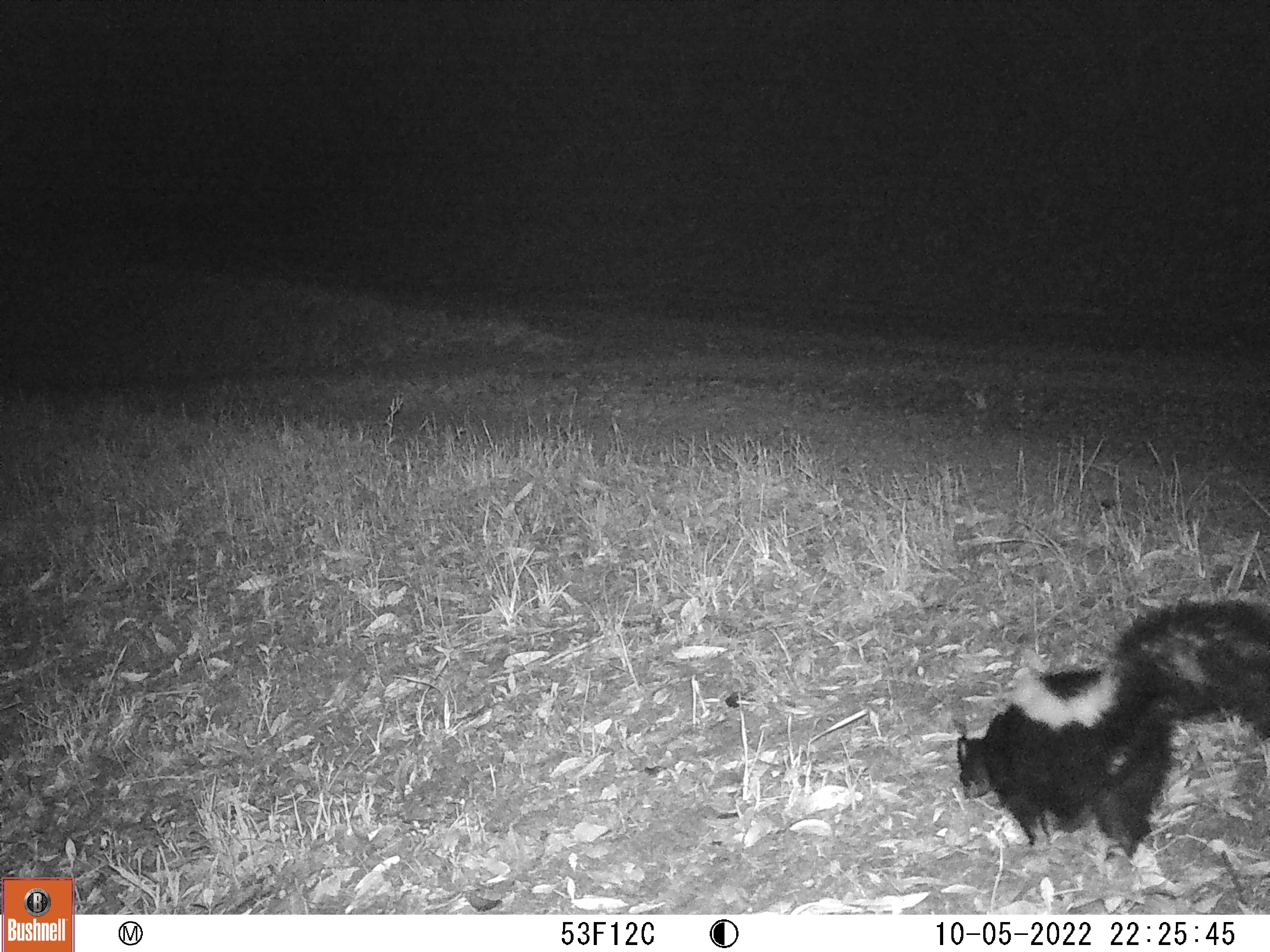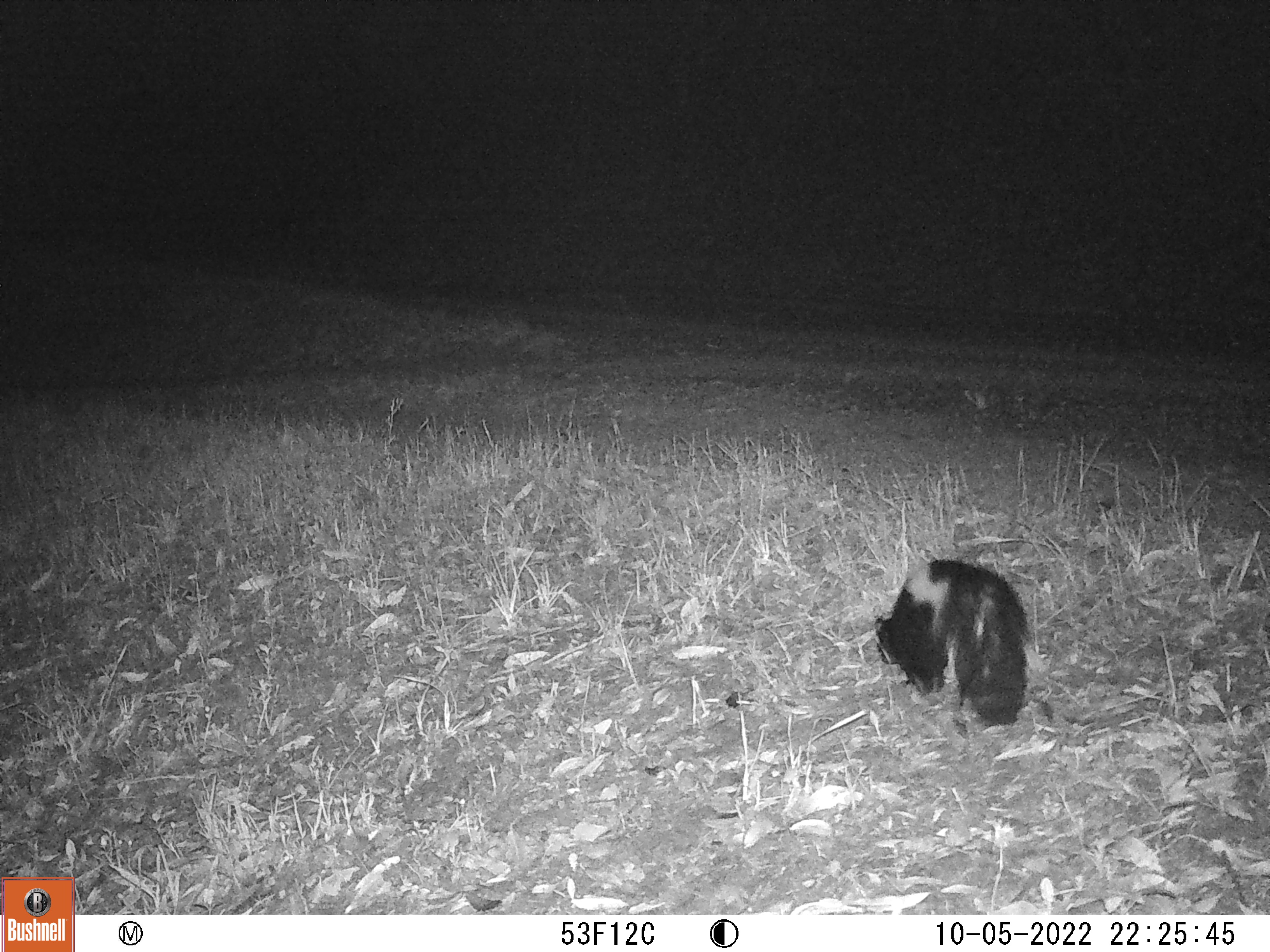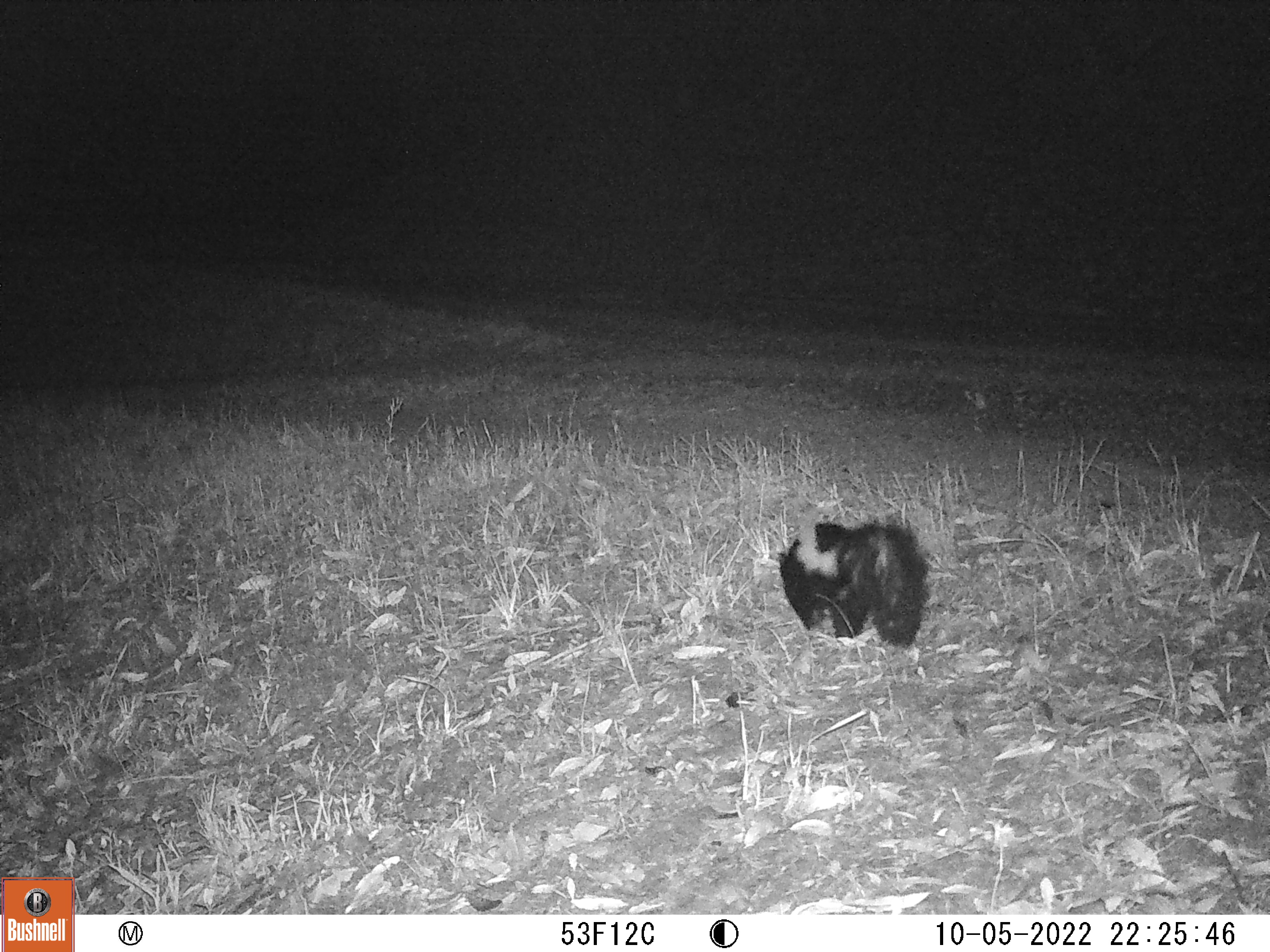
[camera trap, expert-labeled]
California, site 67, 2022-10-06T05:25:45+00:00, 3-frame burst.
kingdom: Animalia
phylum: Chordata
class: Mammalia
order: Carnivora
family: Mephitidae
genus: Mephitis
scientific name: Mephitis mephitis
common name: striped skunk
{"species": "striped skunk (Mephitis mephitis)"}